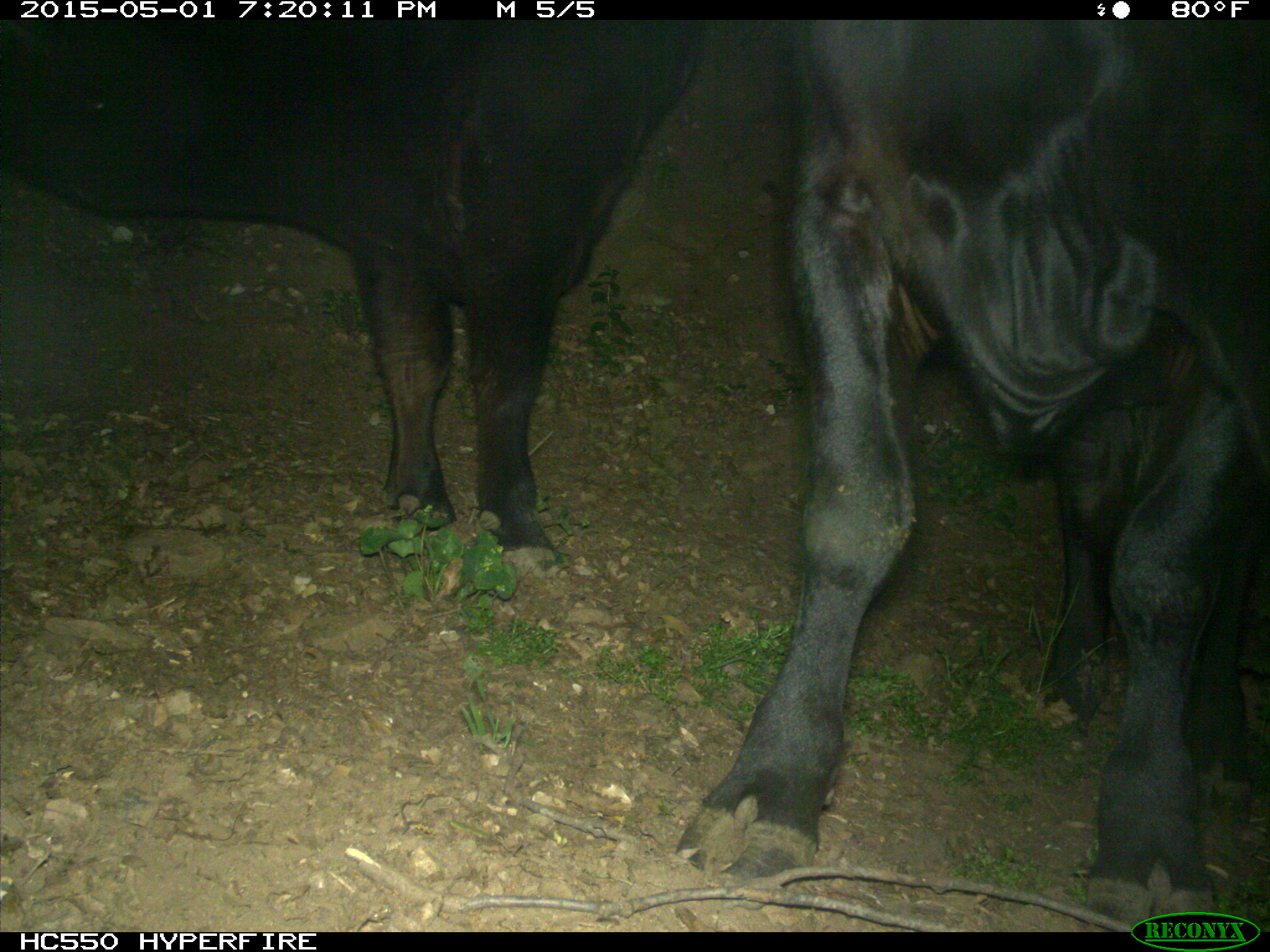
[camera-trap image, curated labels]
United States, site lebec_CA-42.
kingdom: Animalia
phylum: Chordata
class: Mammalia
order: Artiodactyla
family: Bovidae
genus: Bos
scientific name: Bos taurus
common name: domestic cow